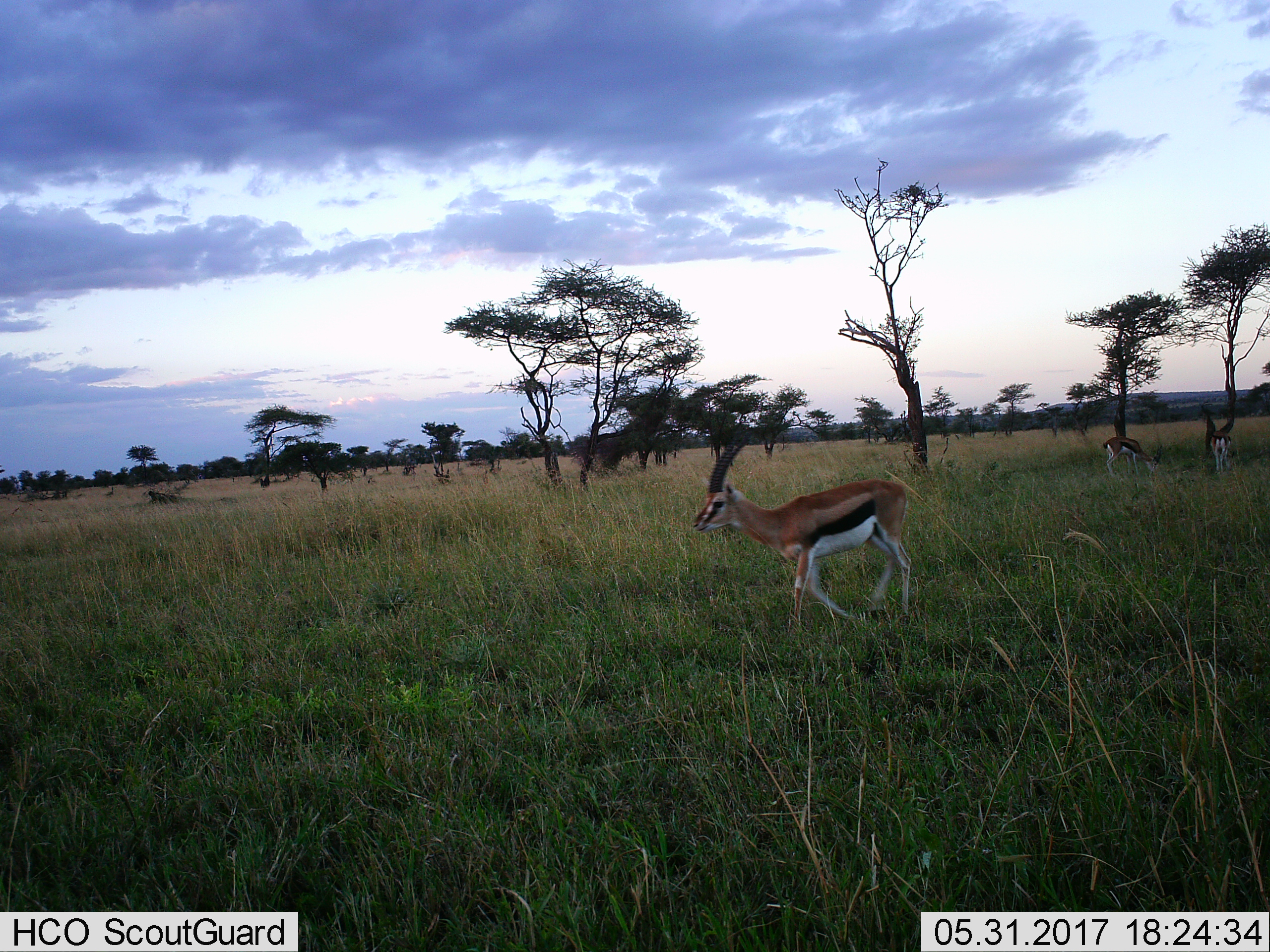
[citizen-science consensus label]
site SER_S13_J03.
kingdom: Animalia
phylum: Chordata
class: Mammalia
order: Artiodactyla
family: Bovidae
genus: Eudorcas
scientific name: Eudorcas thomsonii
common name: thomson's gazelle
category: gazellethomsons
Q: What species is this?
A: Gazellethomsons (thomson's gazelle) (Eudorcas thomsonii).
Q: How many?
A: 3.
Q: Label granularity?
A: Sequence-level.